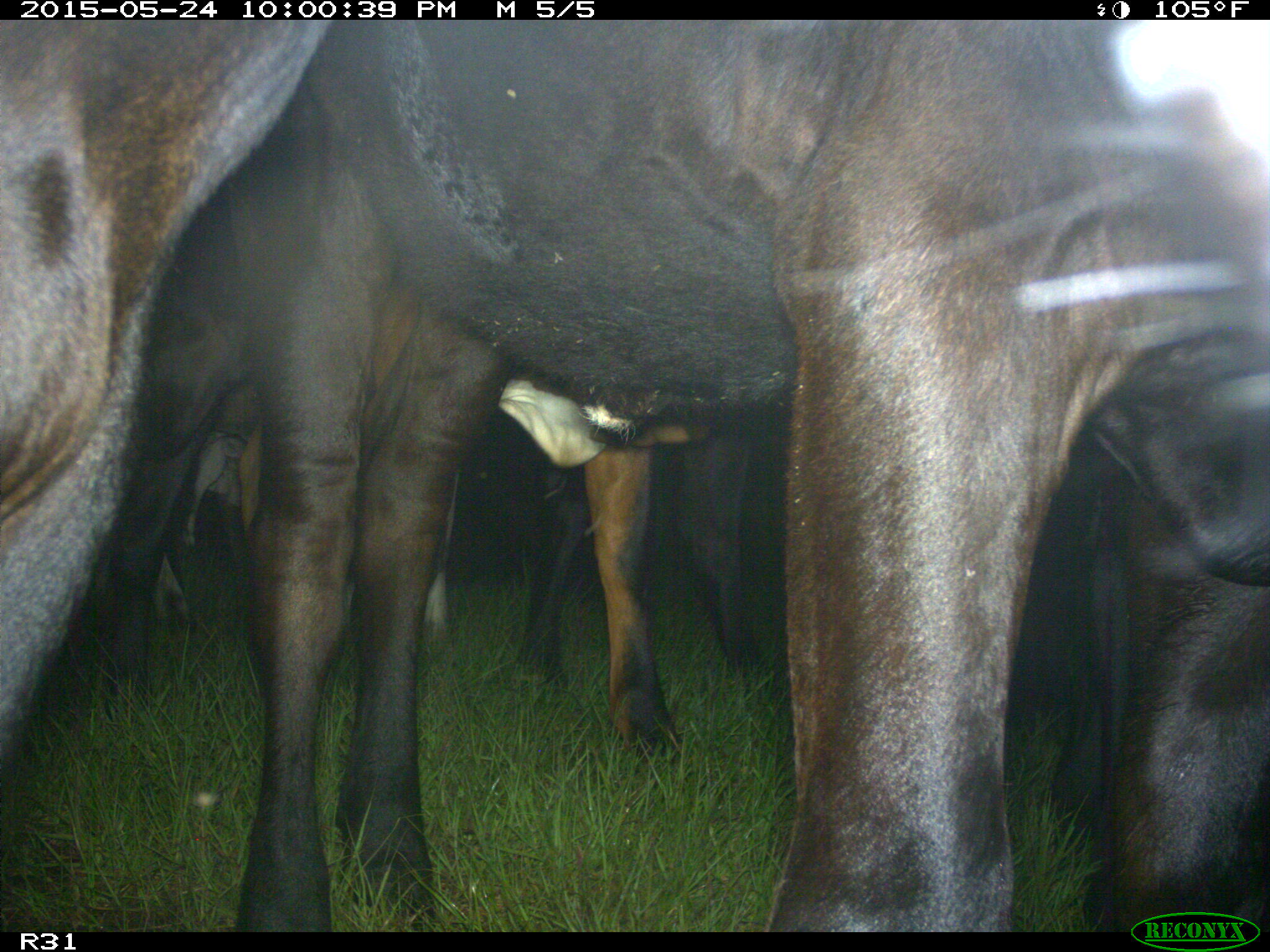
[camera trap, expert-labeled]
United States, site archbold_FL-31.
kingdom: Animalia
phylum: Chordata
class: Mammalia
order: Artiodactyla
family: Bovidae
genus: Bos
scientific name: Bos taurus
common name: domestic cow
Bos taurus (domestic cow).